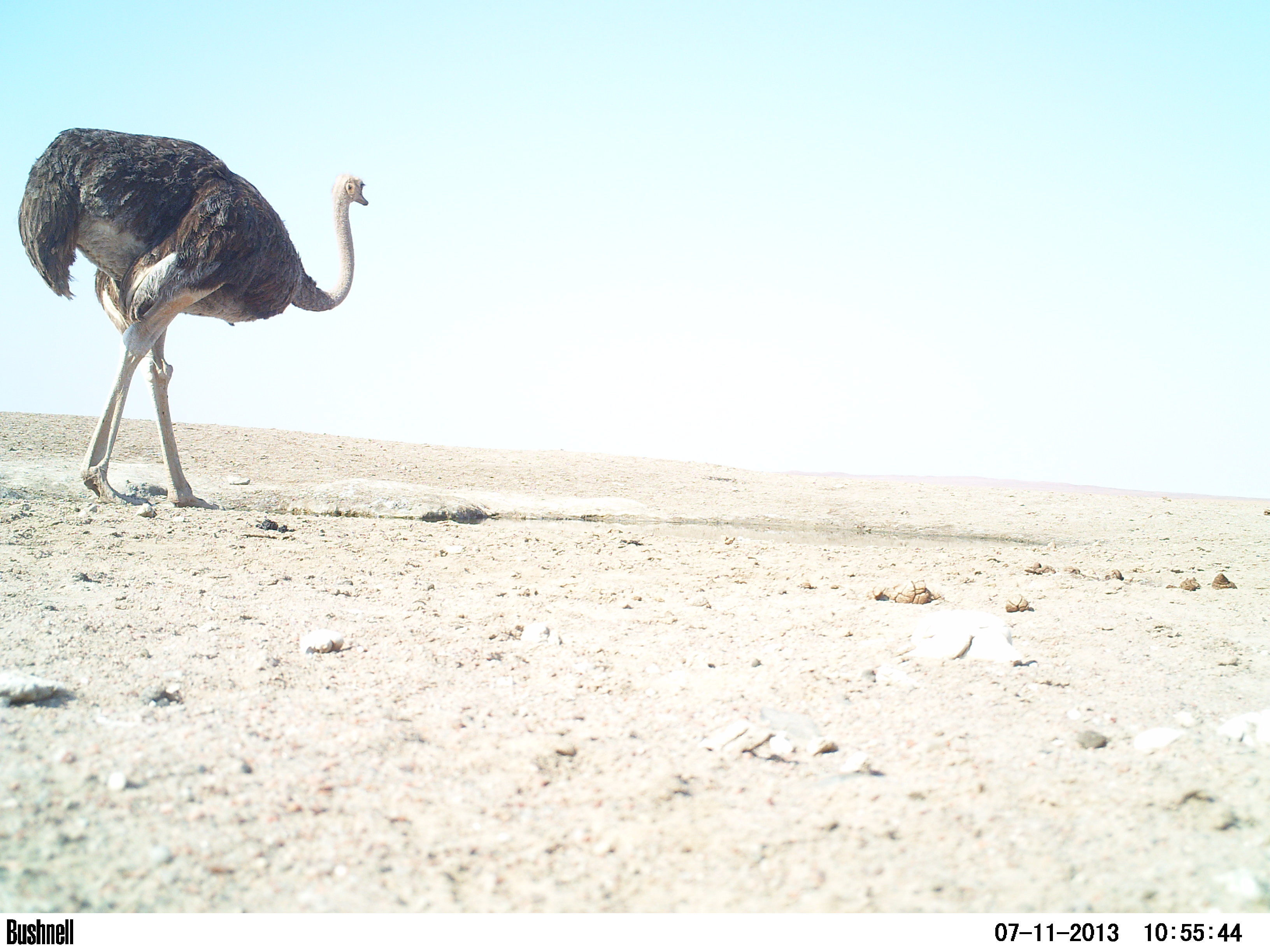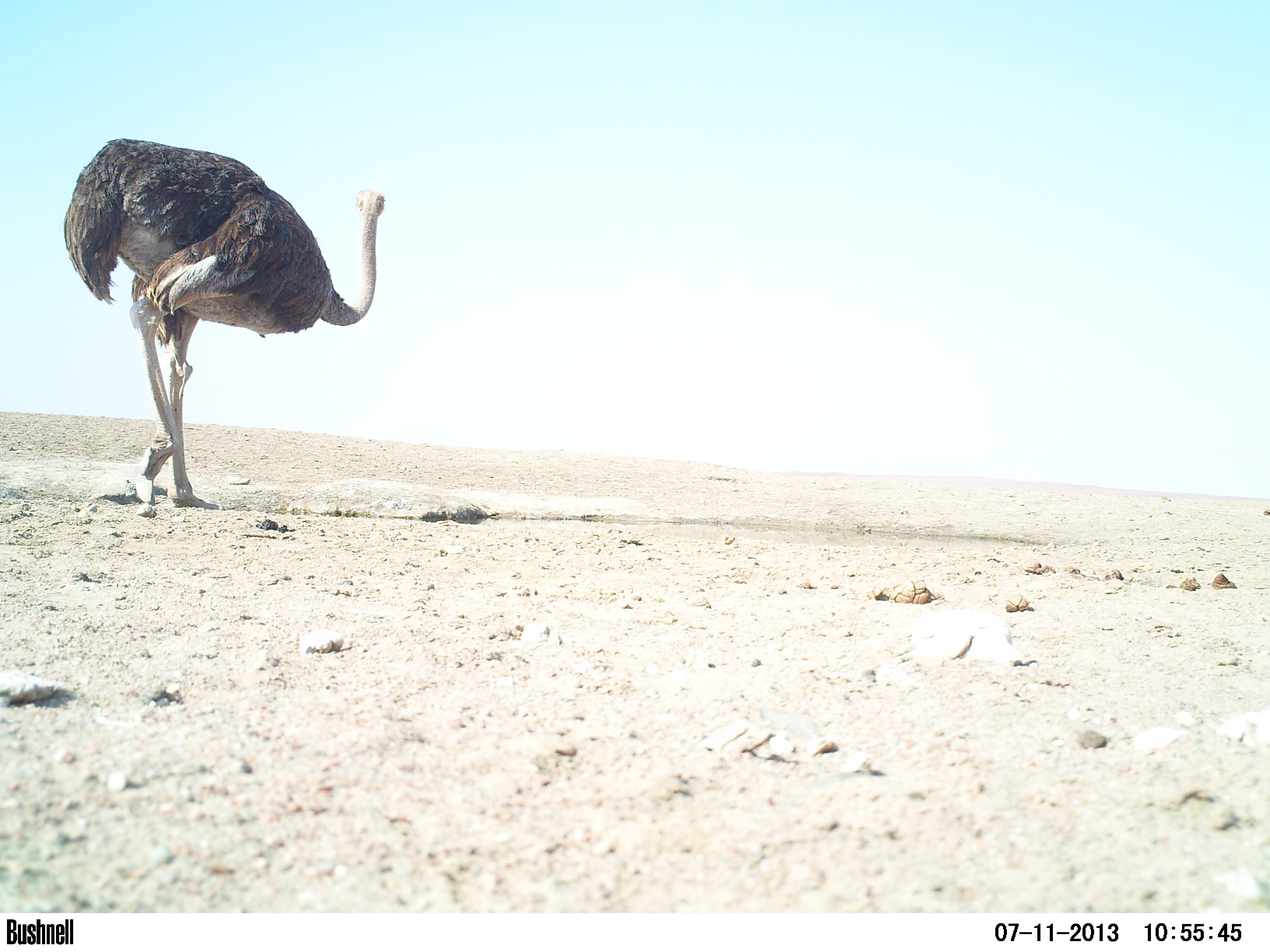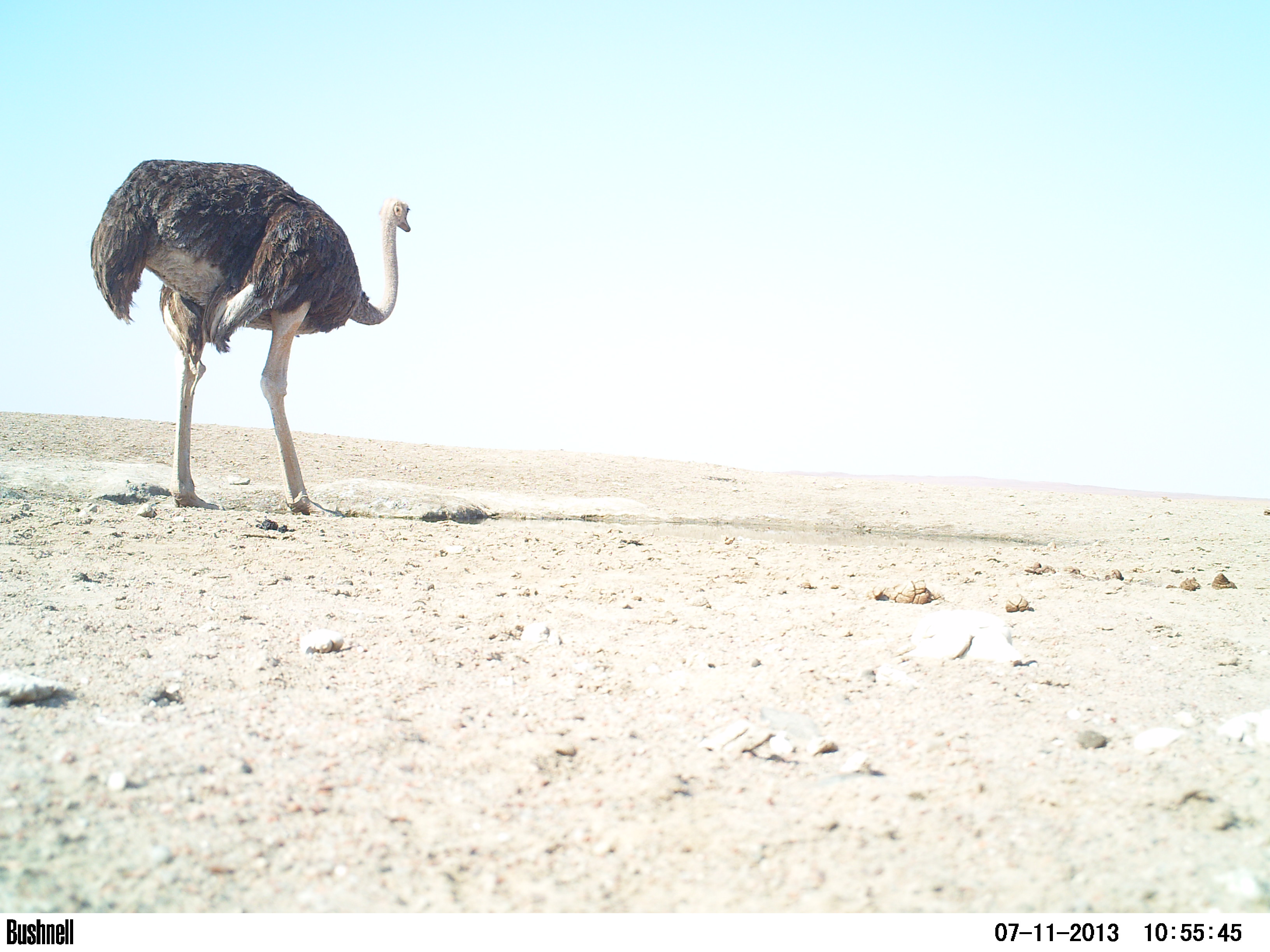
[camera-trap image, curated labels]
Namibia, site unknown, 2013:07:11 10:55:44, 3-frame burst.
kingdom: Animalia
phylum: Chordata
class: Aves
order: Struthioniformes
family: Struthionidae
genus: Struthio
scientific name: Struthio camelus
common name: common ostrich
Struthio camelus (common ostrich).